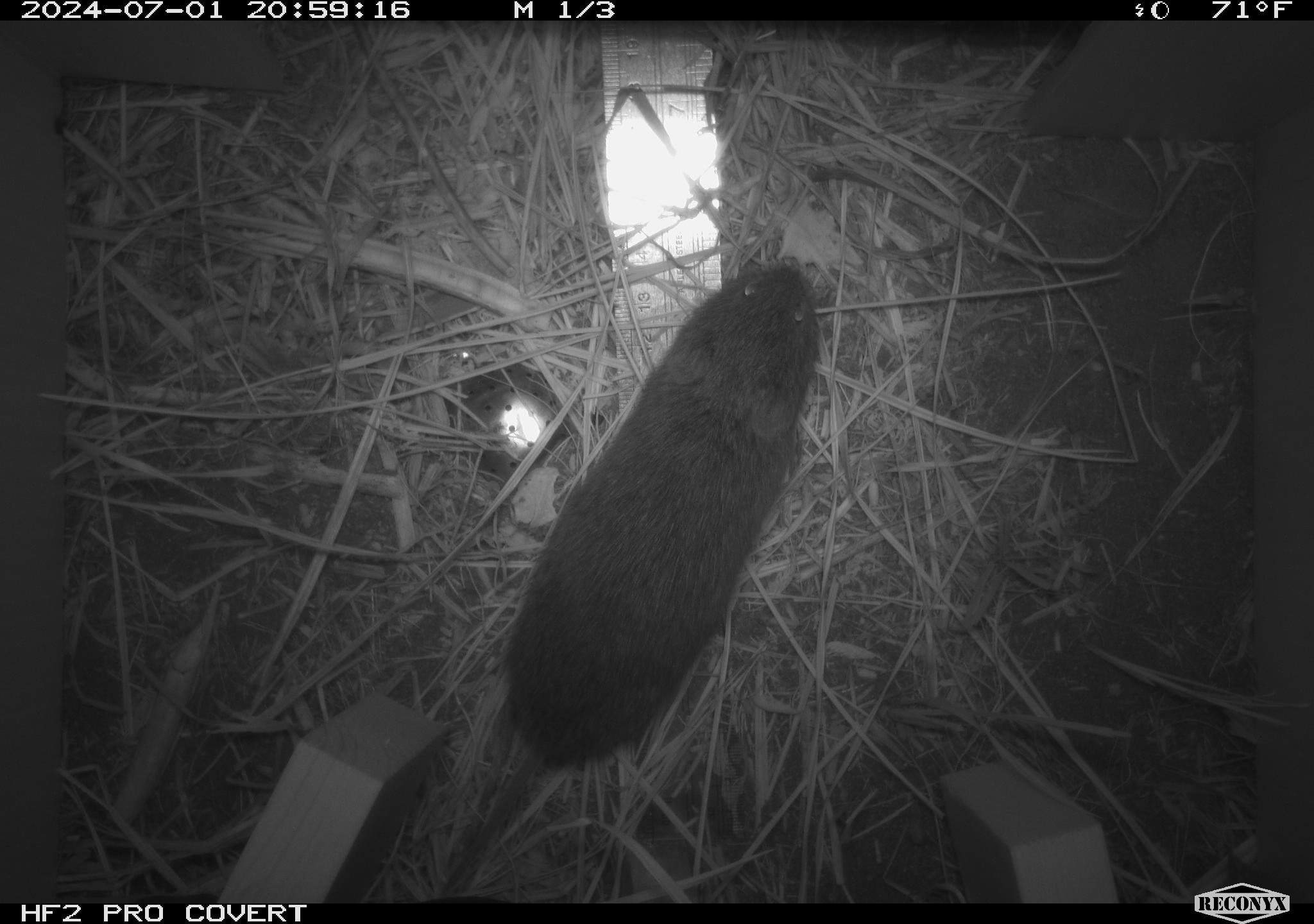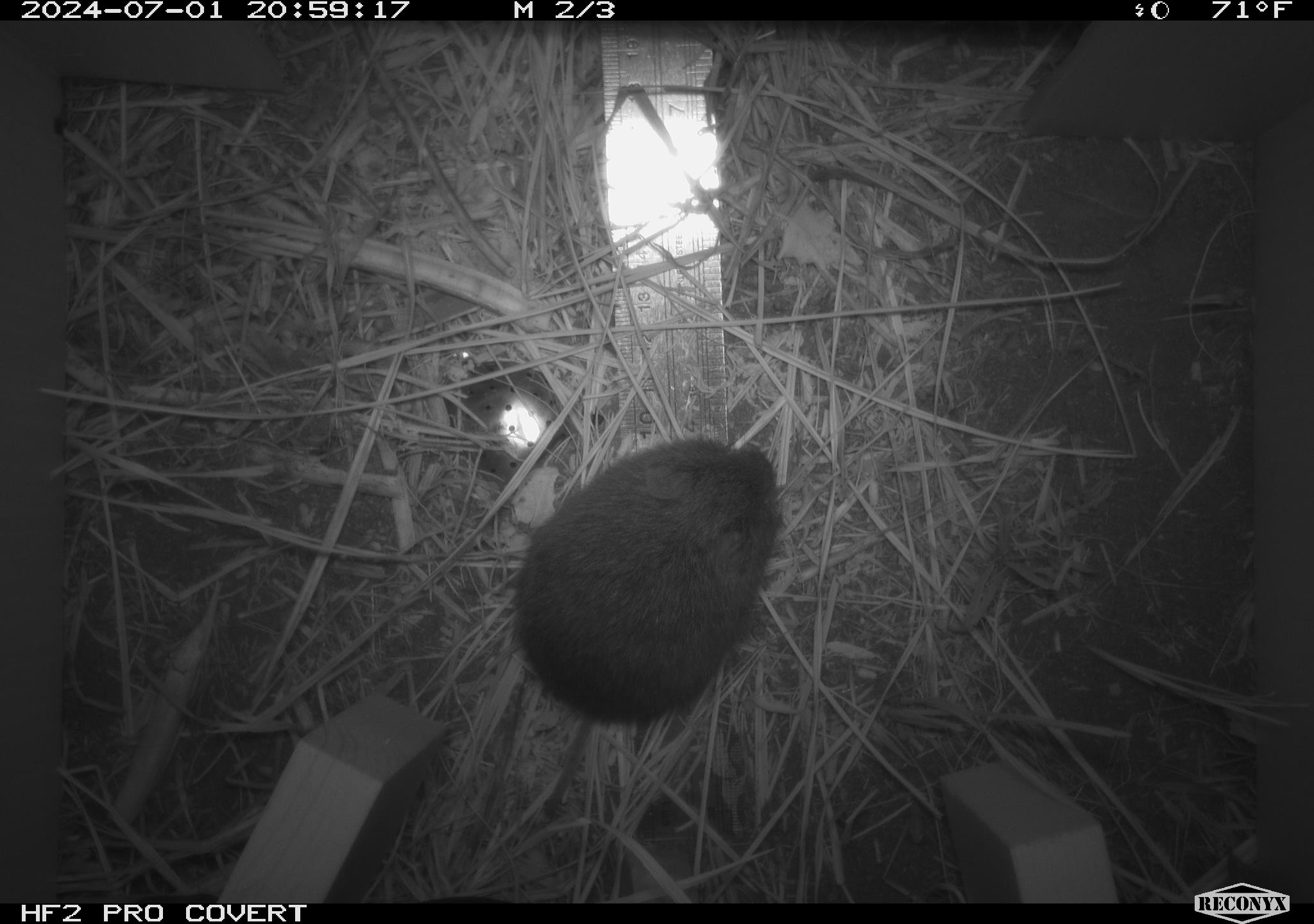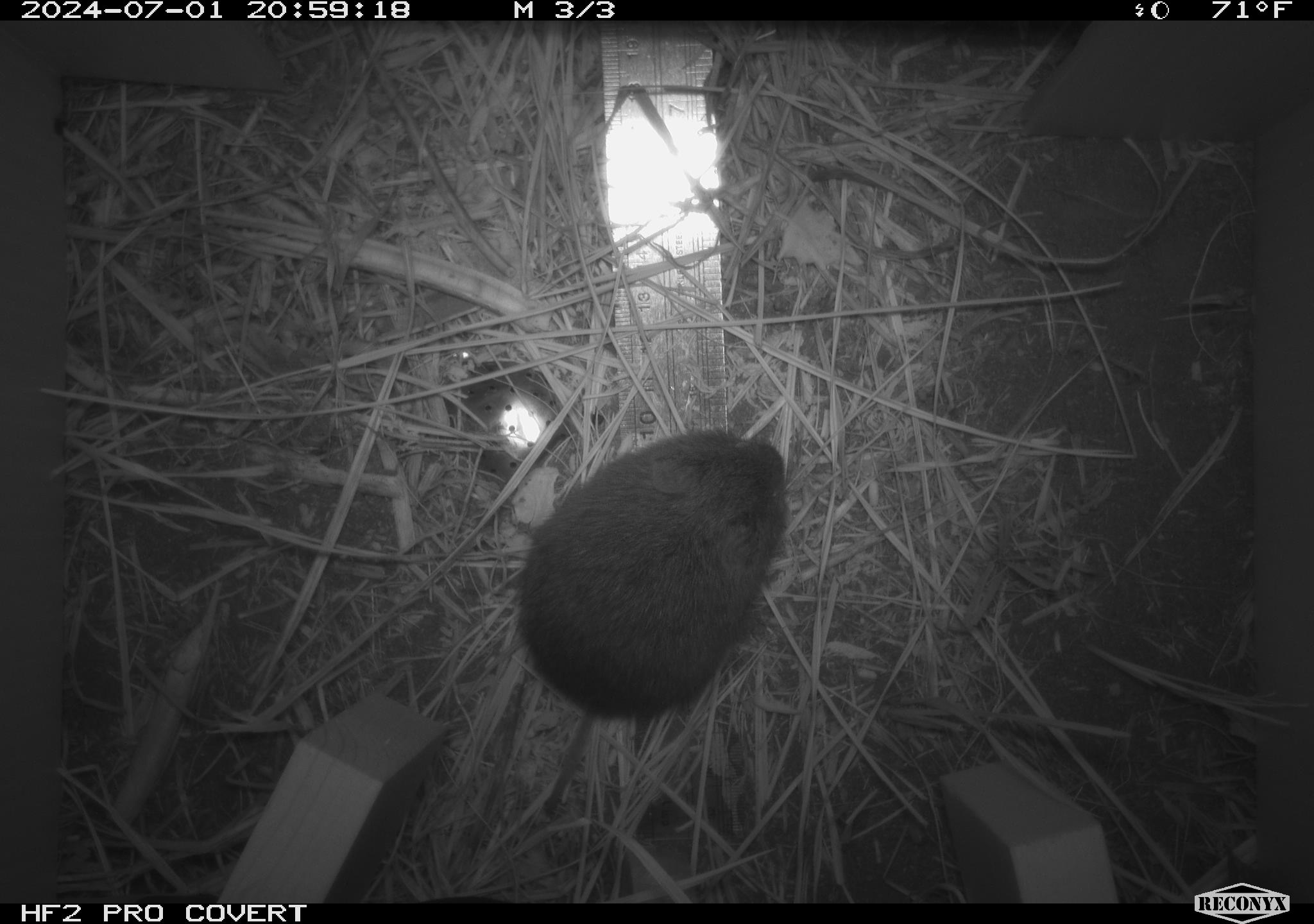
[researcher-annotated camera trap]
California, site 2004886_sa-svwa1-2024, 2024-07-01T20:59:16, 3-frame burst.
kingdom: Animalia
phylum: Chordata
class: Mammalia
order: Rodentia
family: Cricetidae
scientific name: Arvicolinae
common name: voles, lemmings, and muskrats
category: arvicolinae subfamily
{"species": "arvicolinae subfamily (voles, lemmings, and muskrats) (Arvicolinae)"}